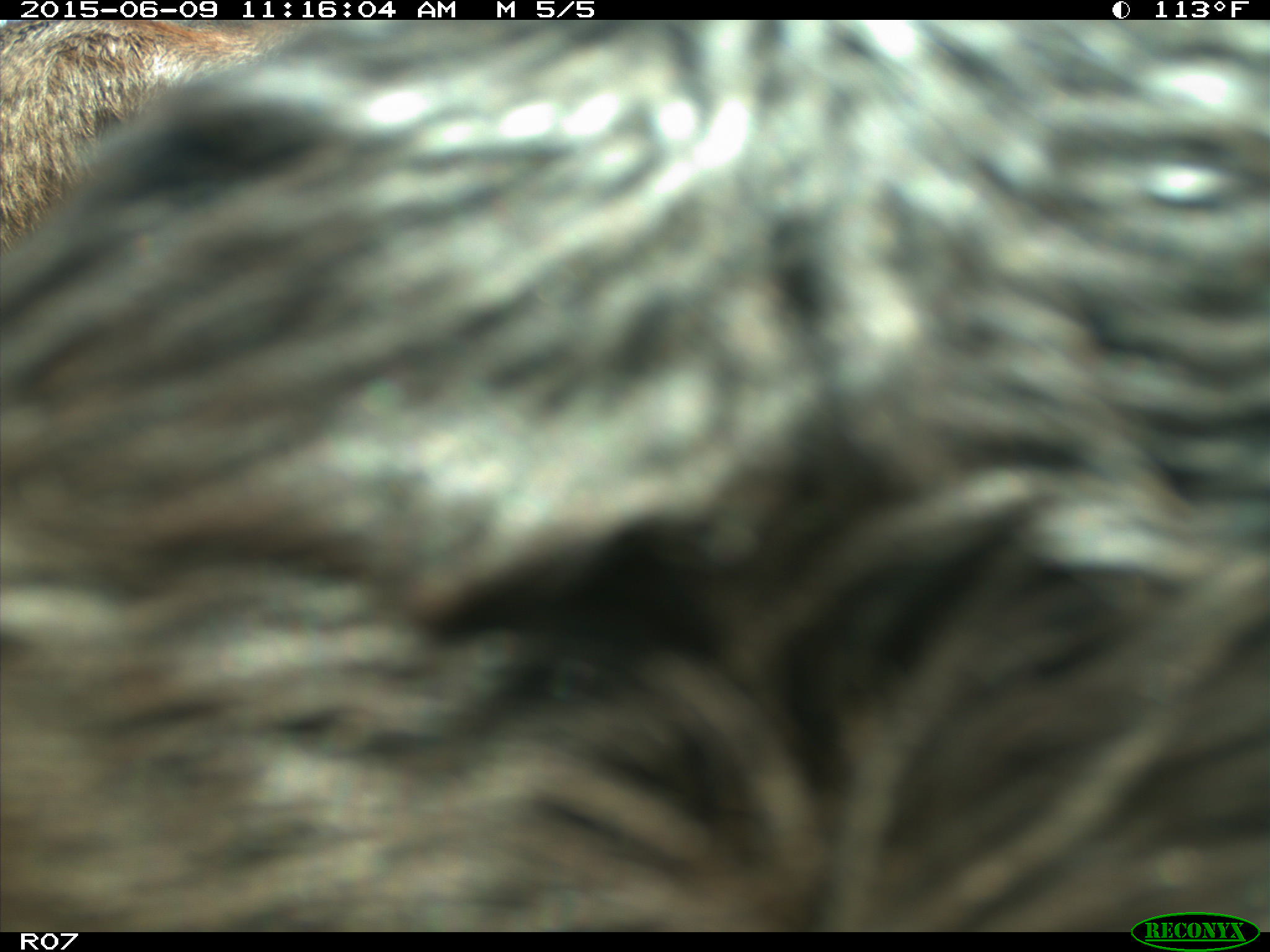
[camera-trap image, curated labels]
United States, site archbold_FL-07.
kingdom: Animalia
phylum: Chordata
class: Mammalia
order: Artiodactyla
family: Bovidae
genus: Bos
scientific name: Bos taurus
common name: domestic cow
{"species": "Bos taurus (domestic cow)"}